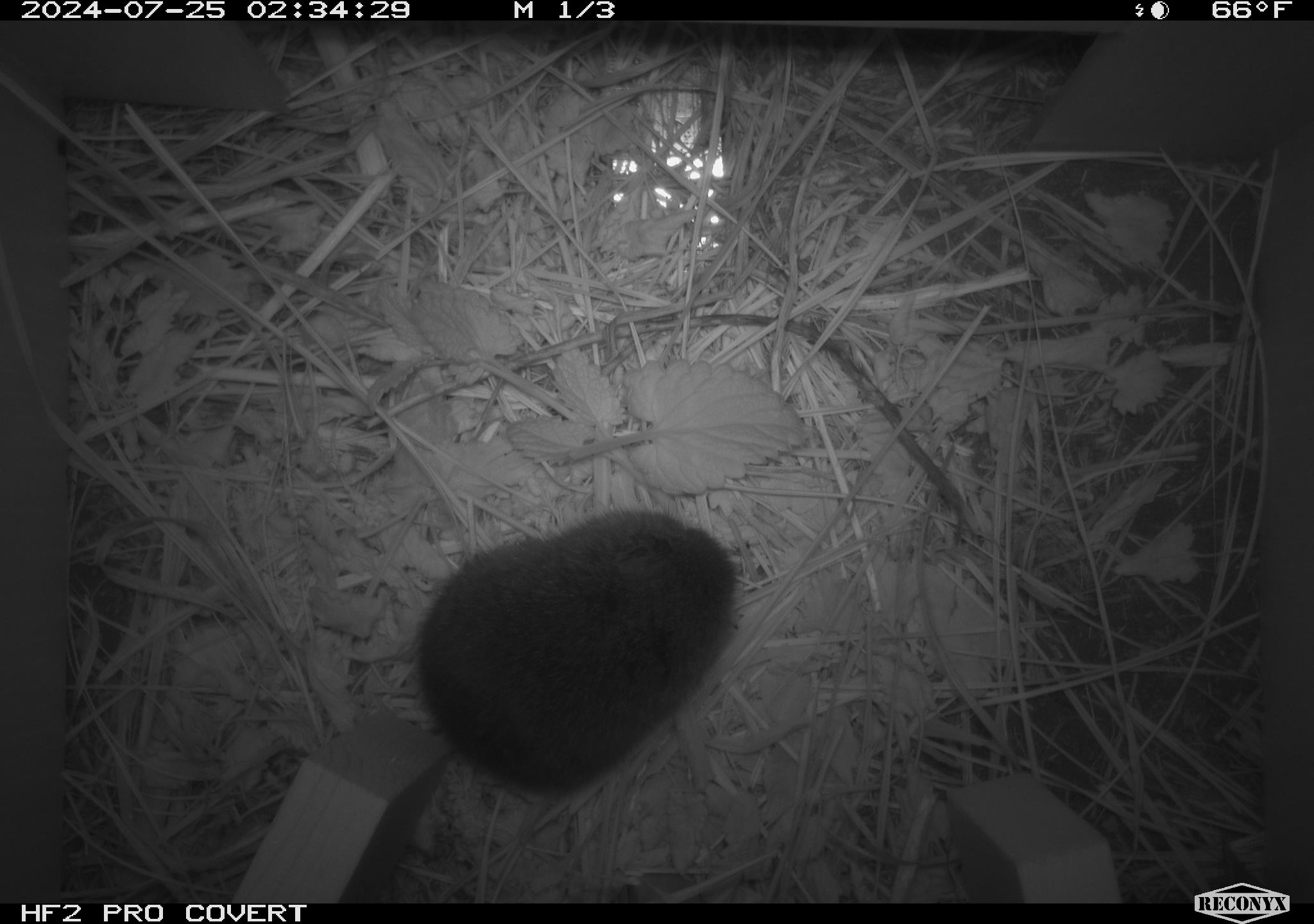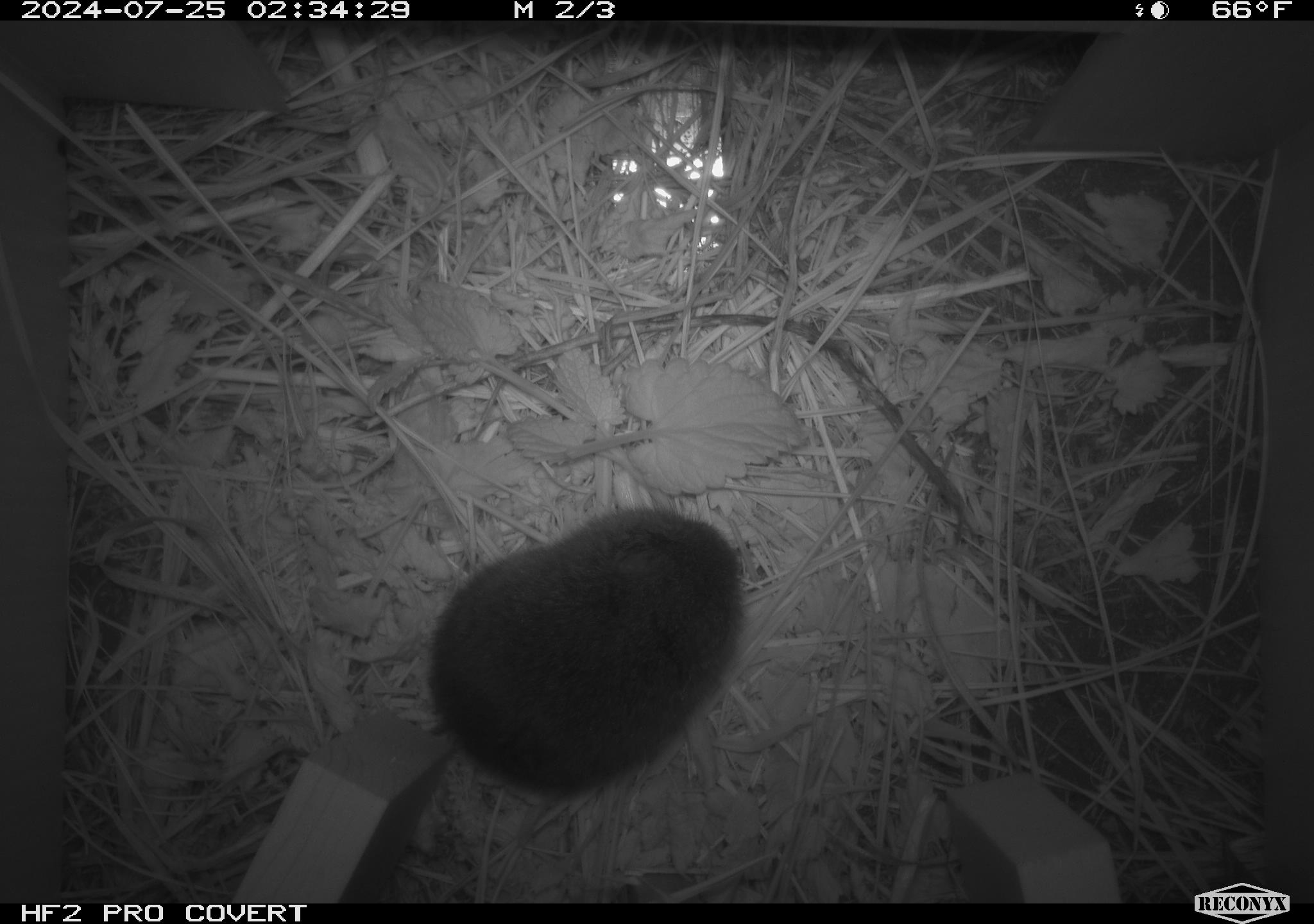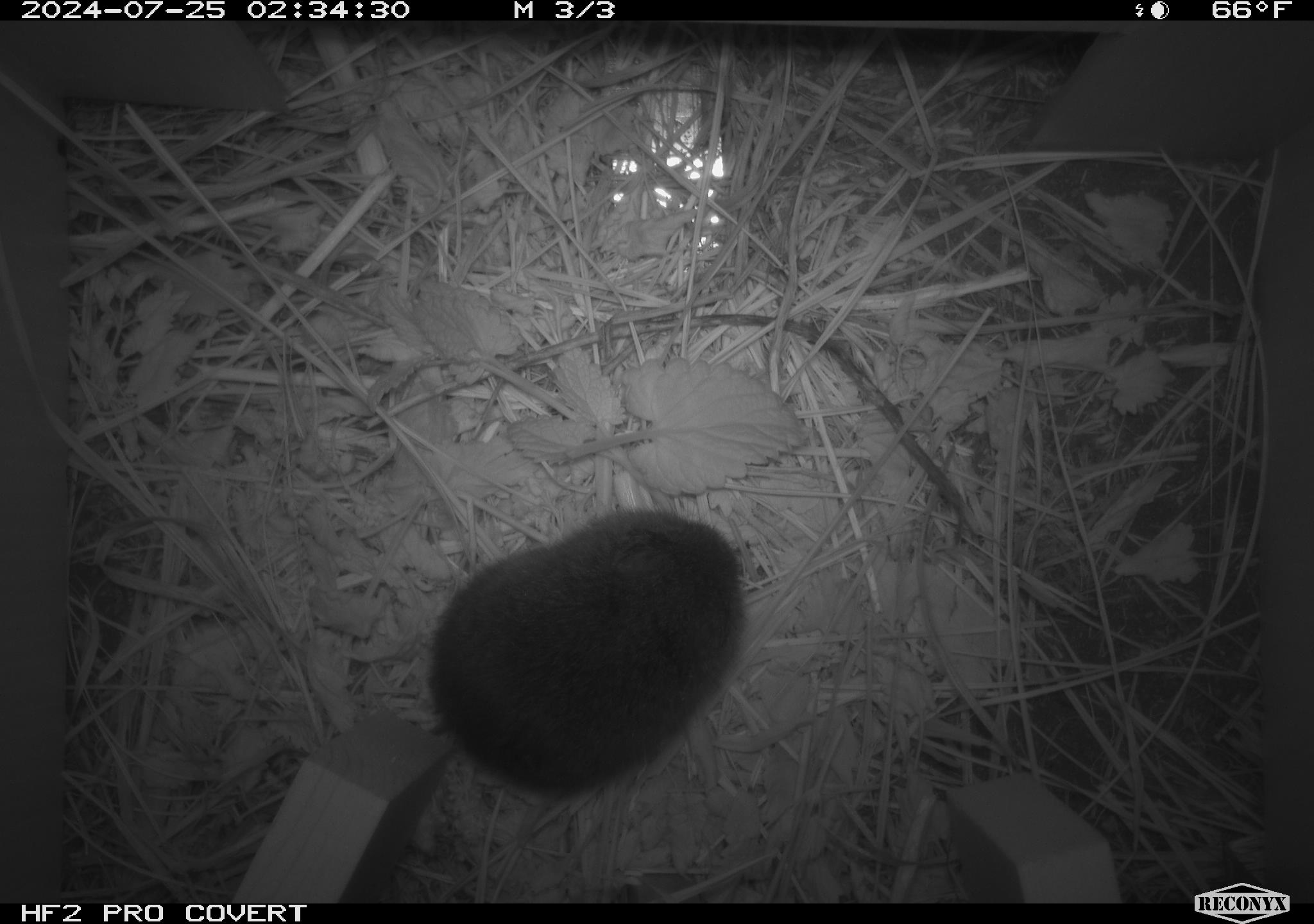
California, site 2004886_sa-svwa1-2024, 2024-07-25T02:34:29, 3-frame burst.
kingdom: Animalia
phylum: Chordata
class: Mammalia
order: Rodentia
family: Cricetidae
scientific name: Arvicolinae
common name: voles, lemmings, and muskrats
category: arvicolinae subfamily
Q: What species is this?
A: Arvicolinae subfamily (voles, lemmings, and muskrats) (Arvicolinae).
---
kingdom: Animalia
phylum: Arthropoda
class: Insecta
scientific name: Insecta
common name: insect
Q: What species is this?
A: Insect (Insecta).